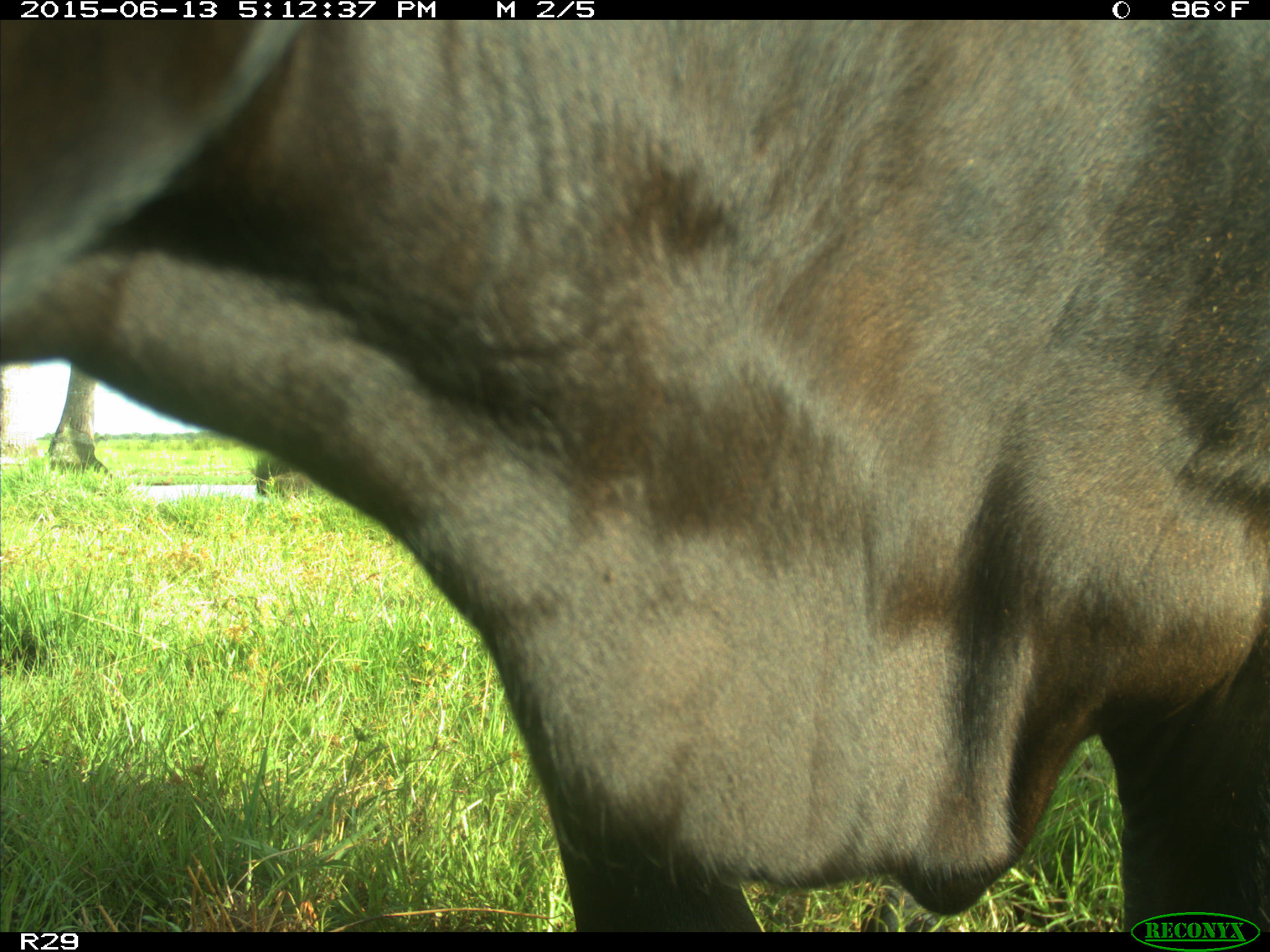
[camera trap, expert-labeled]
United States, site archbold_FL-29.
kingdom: Animalia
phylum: Chordata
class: Mammalia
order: Artiodactyla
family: Bovidae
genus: Bos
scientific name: Bos taurus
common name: domestic cow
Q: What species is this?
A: Bos taurus (domestic cow).